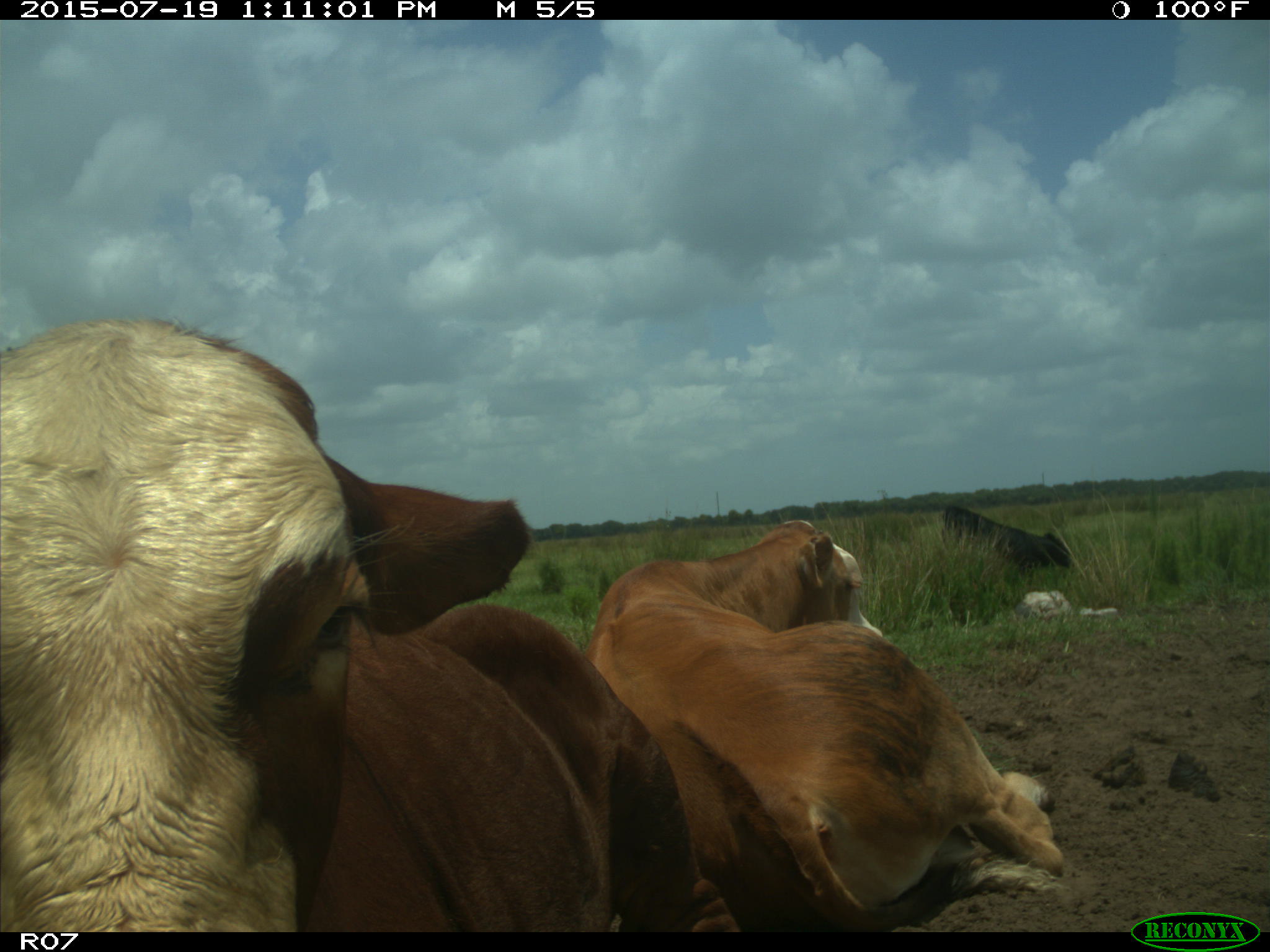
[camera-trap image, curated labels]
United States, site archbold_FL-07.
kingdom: Animalia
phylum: Chordata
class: Mammalia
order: Artiodactyla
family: Bovidae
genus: Bos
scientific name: Bos taurus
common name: domestic cow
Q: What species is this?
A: Bos taurus (domestic cow).